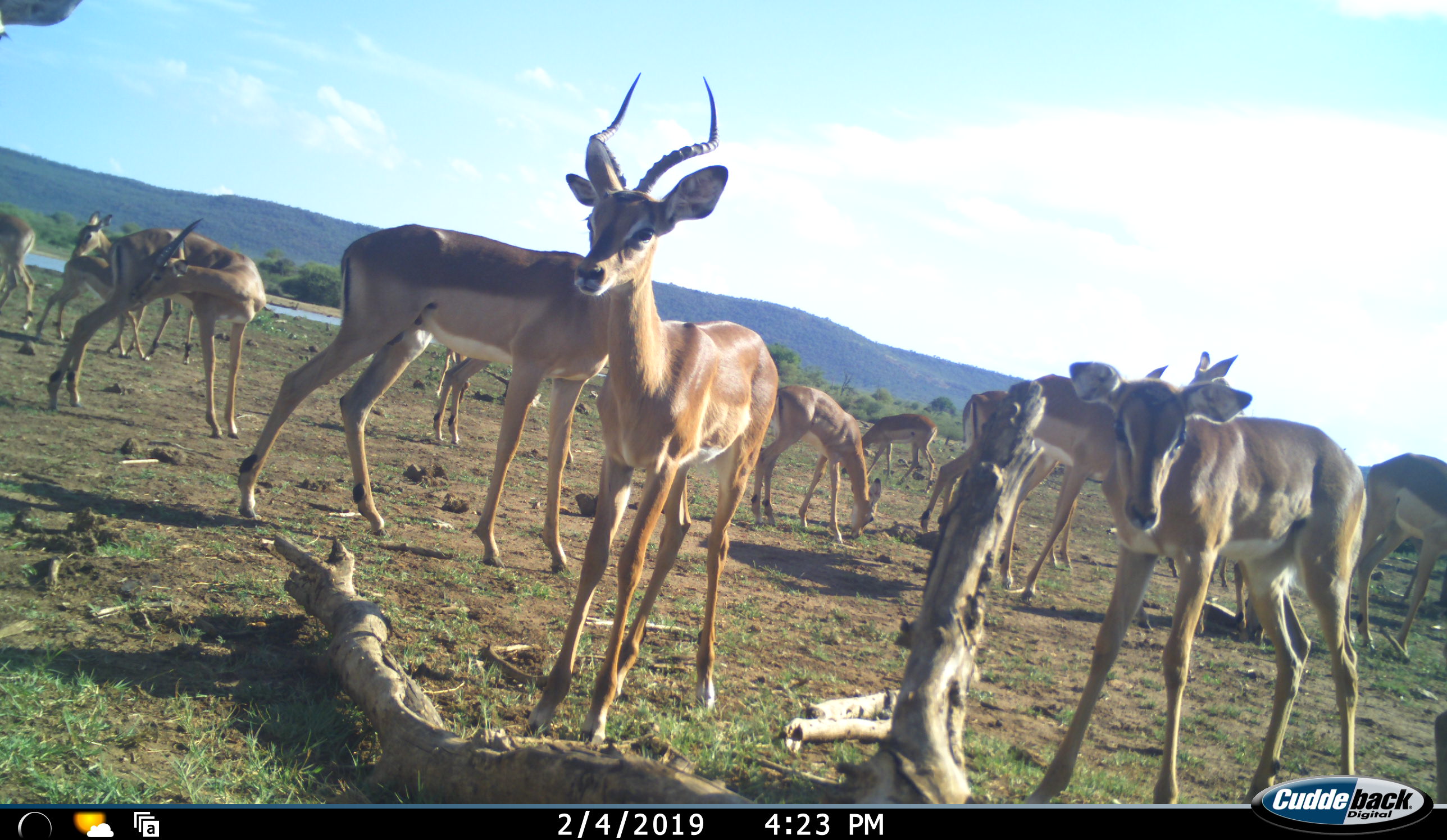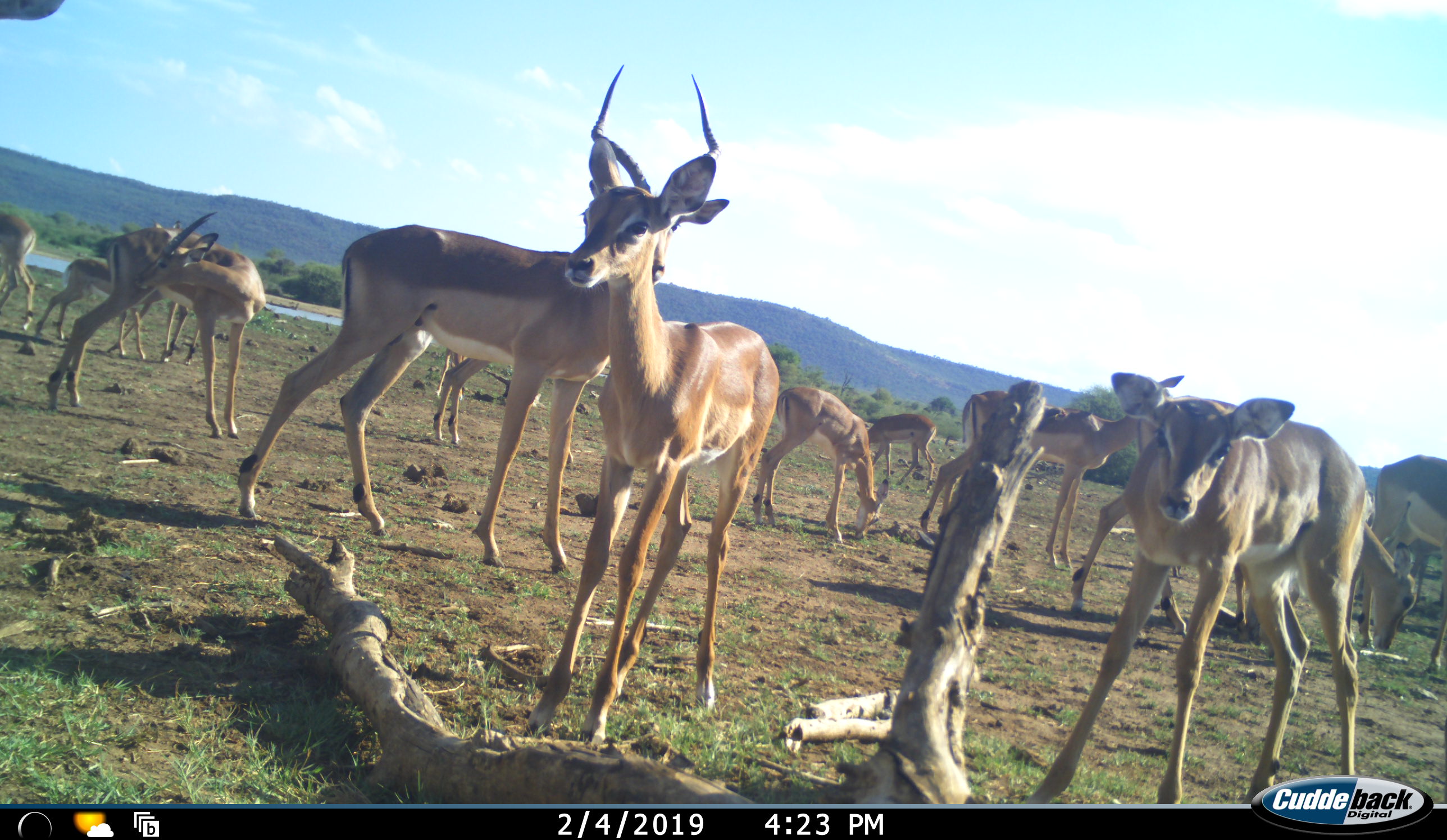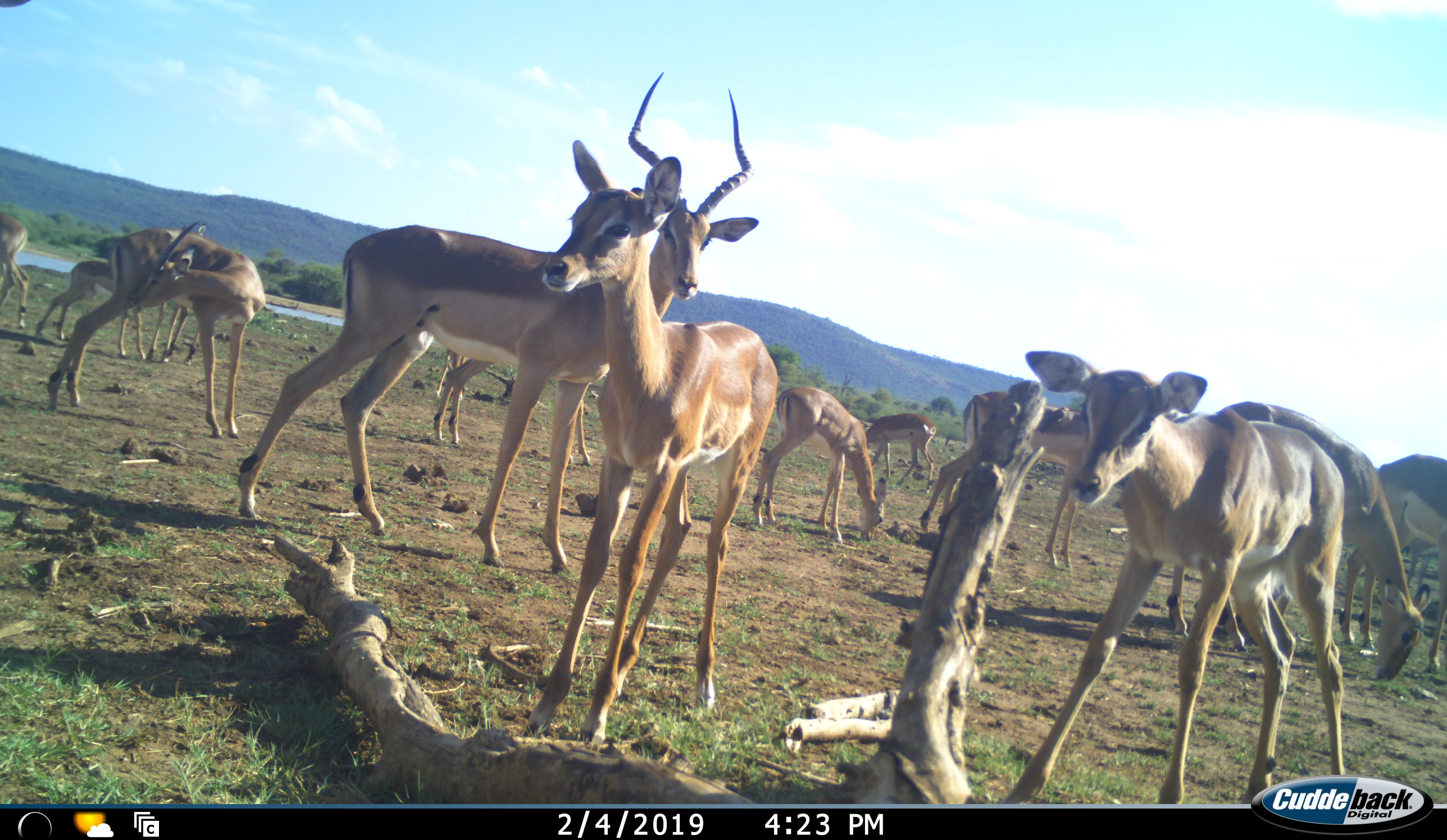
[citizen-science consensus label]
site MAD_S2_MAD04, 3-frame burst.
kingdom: Animalia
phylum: Chordata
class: Mammalia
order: Artiodactyla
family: Bovidae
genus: Aepyceros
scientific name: Aepyceros melampus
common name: impala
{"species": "impala (Aepyceros melampus)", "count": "11-50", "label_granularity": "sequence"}